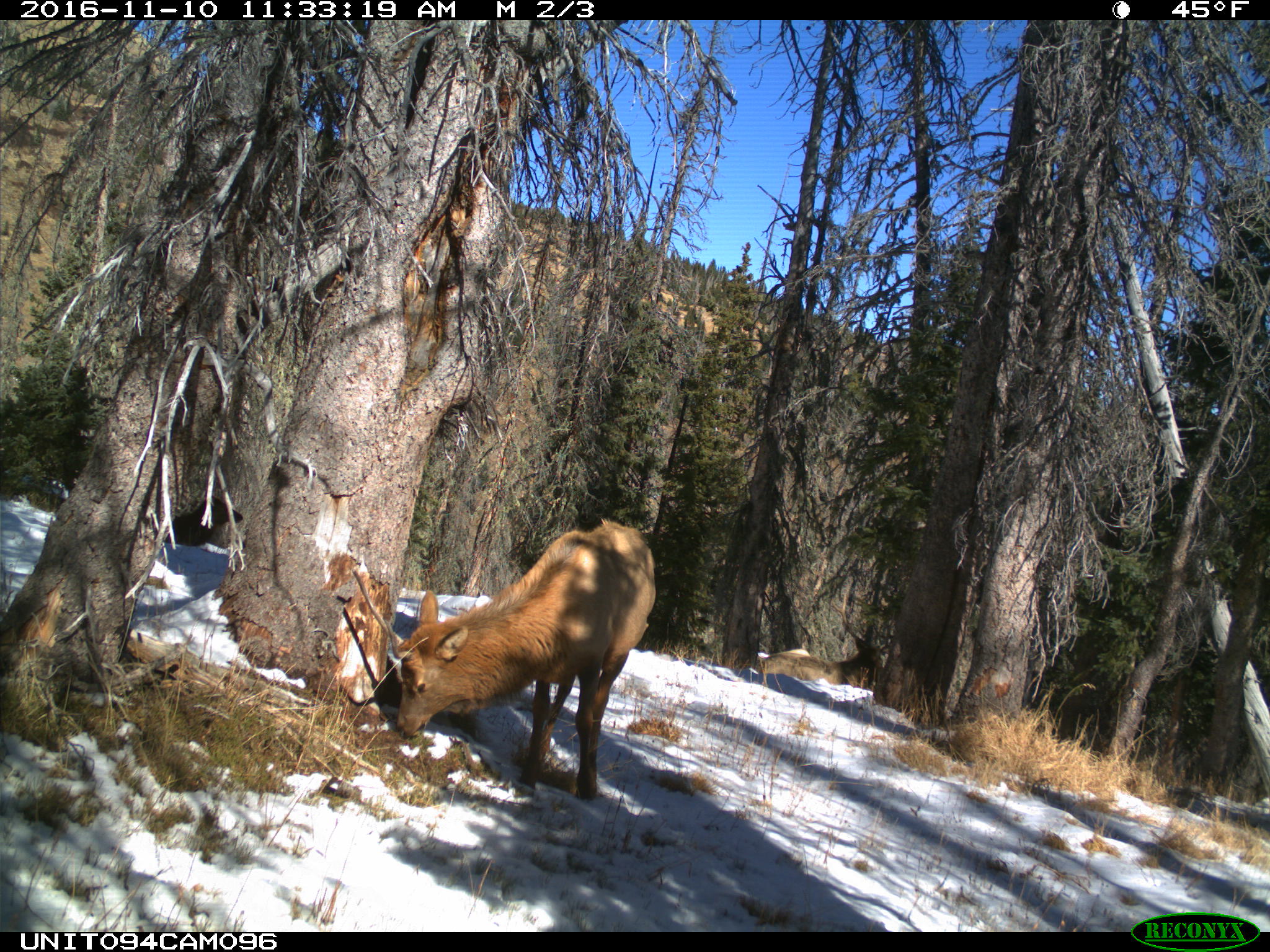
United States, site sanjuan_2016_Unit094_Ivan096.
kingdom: Animalia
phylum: Chordata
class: Mammalia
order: Artiodactyla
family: Cervidae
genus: Cervus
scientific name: Cervus elaphus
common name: red deer